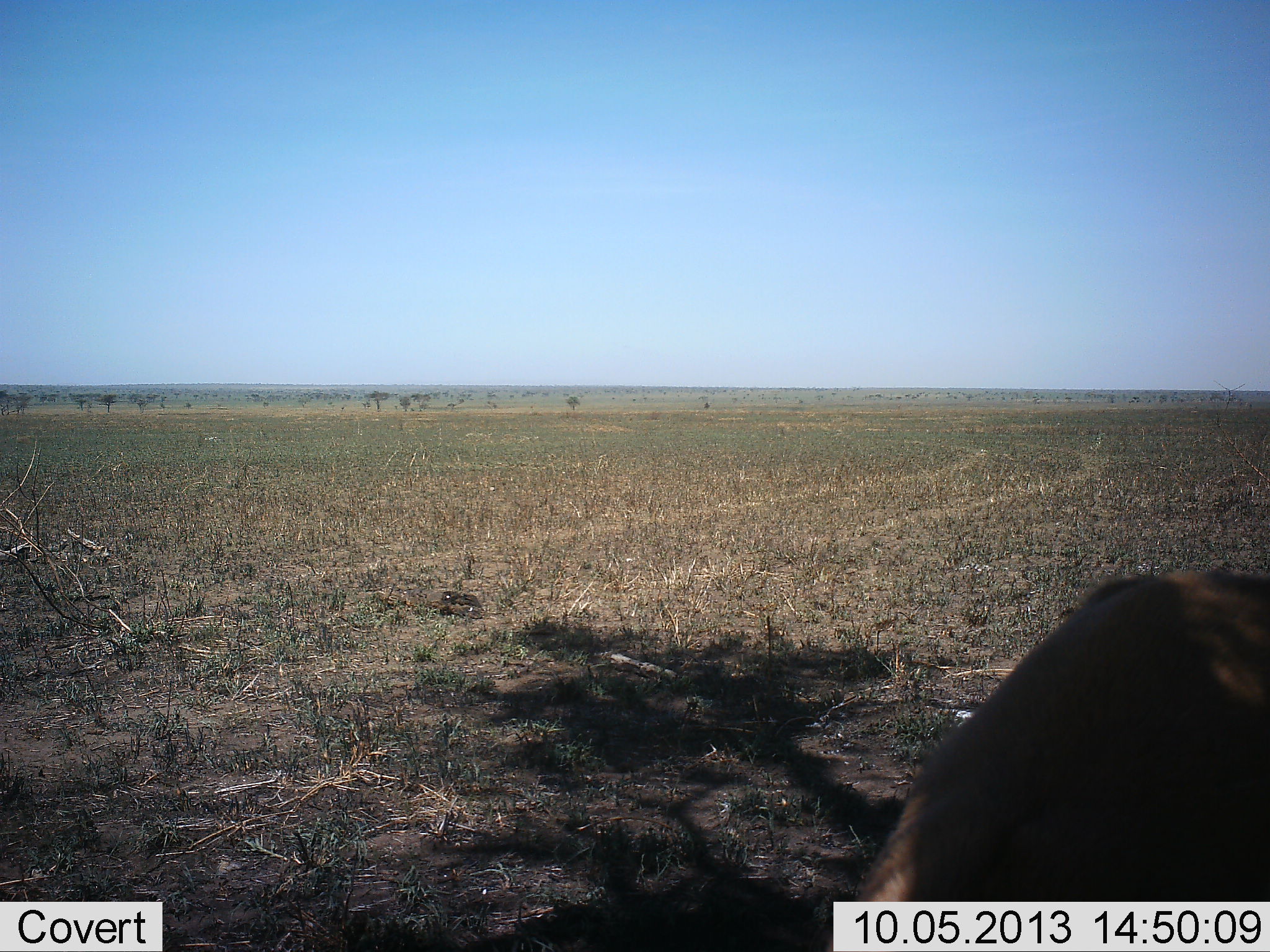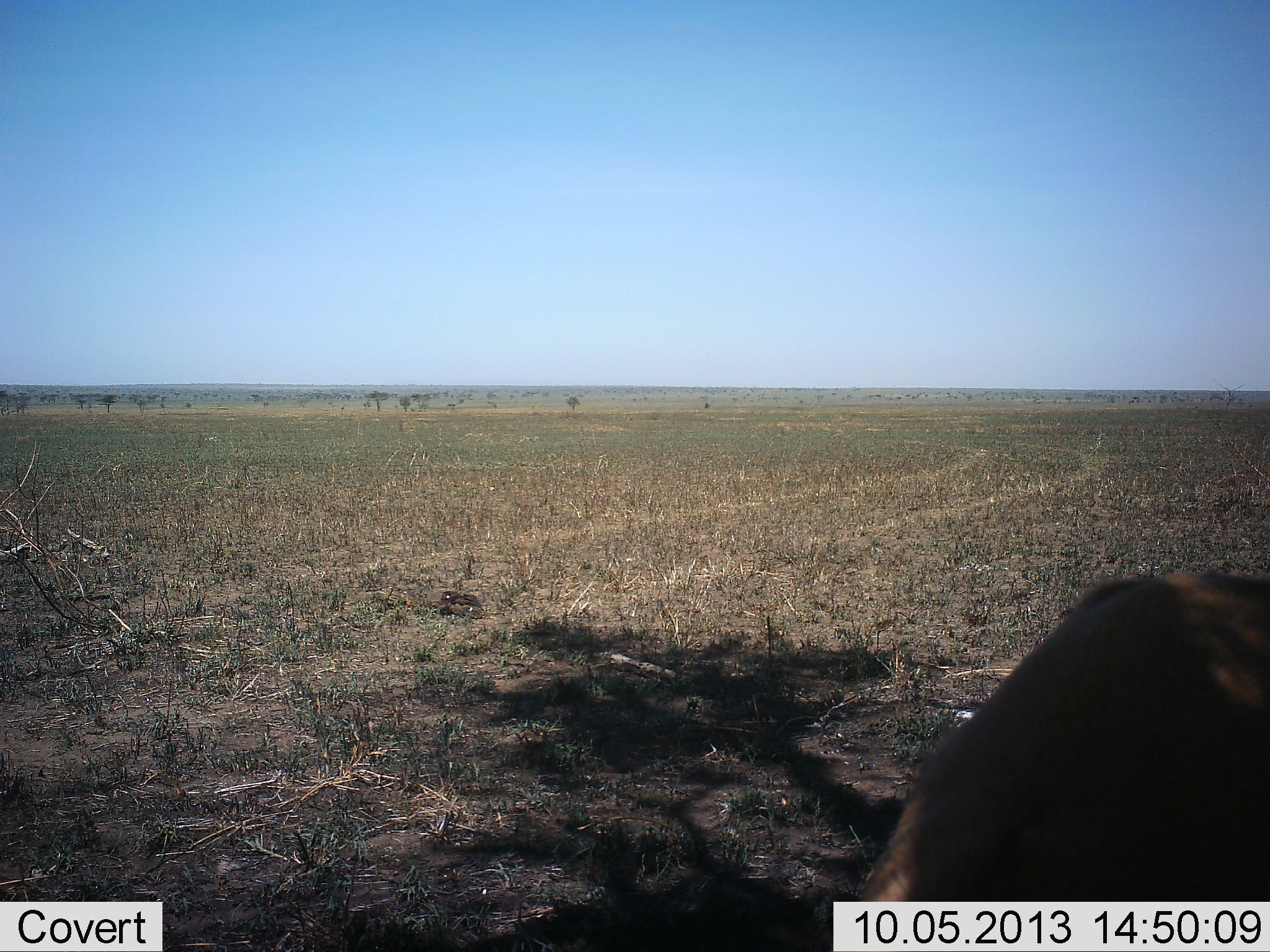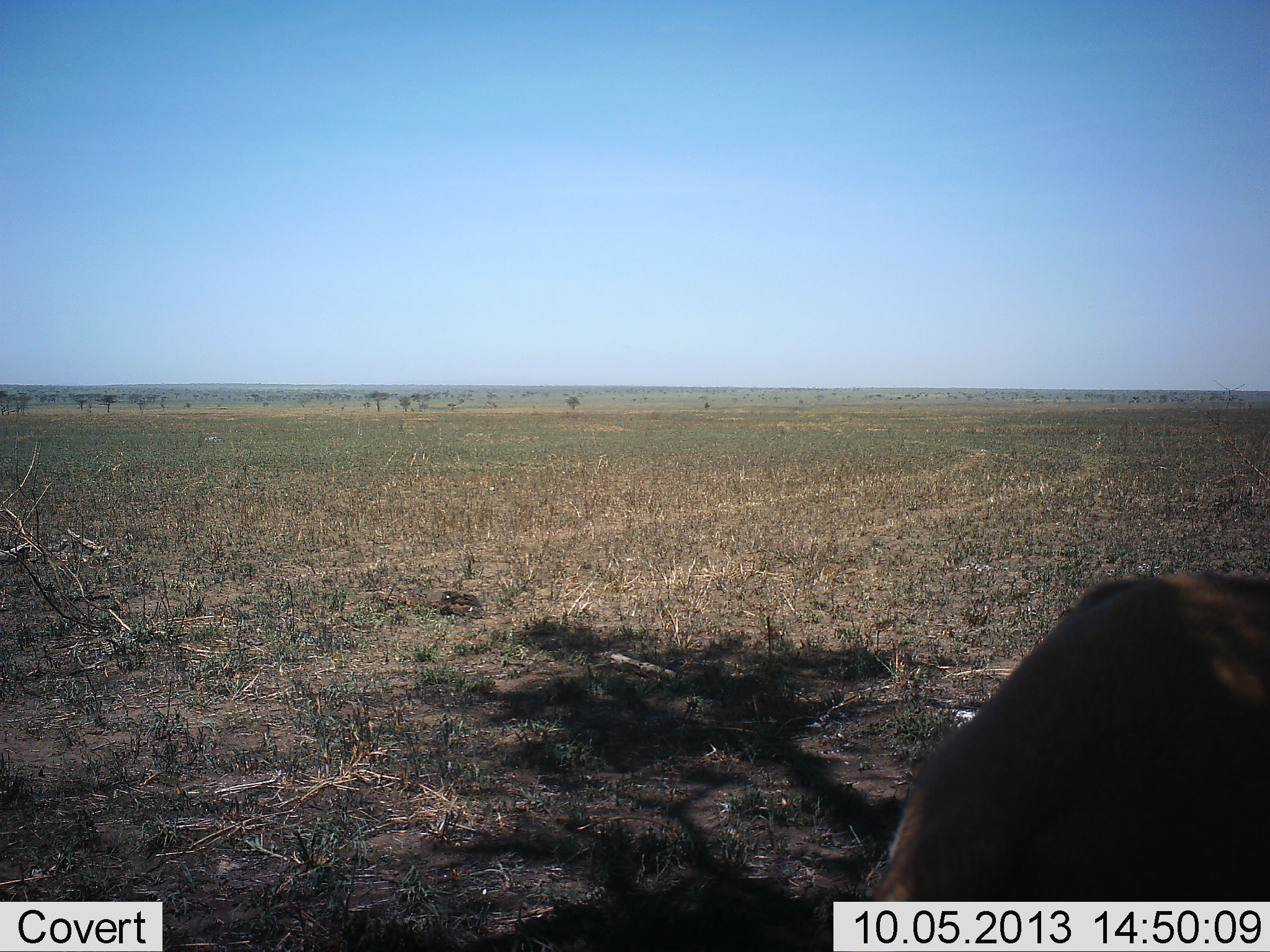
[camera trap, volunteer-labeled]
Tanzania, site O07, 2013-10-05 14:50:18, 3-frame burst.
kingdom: Animalia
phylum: Chordata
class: Mammalia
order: Artiodactyla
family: Bovidae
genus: Eudorcas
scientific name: Eudorcas thomsonii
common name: thomson's gazelle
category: gazellethomsons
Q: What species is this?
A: Gazellethomsons (thomson's gazelle) (Eudorcas thomsonii).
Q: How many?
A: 1.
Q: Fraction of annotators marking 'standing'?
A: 50%.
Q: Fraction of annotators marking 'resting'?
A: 17%.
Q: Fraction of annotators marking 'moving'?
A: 0%.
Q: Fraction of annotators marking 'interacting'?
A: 0%.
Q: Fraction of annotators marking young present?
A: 0%.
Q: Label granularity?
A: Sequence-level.